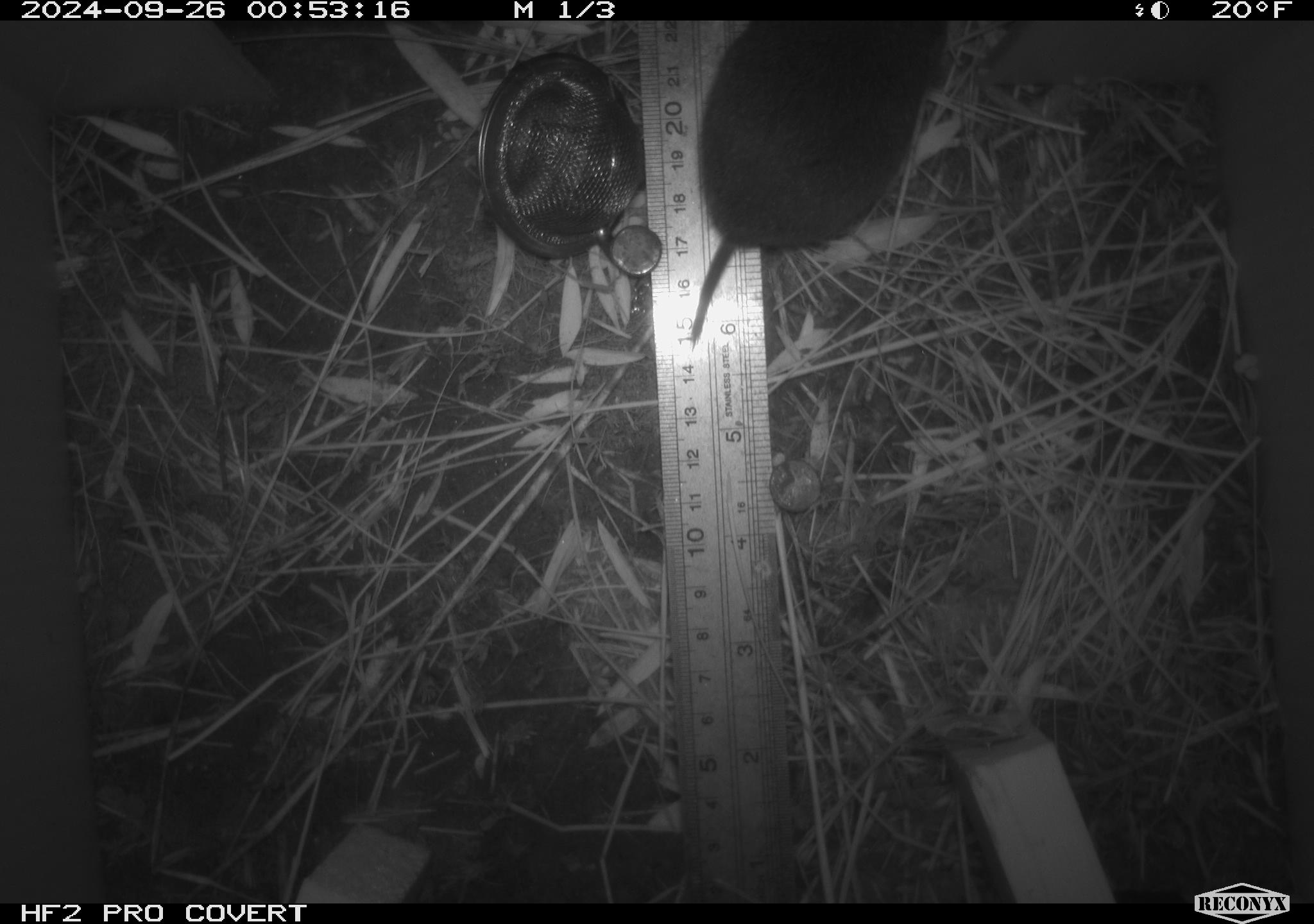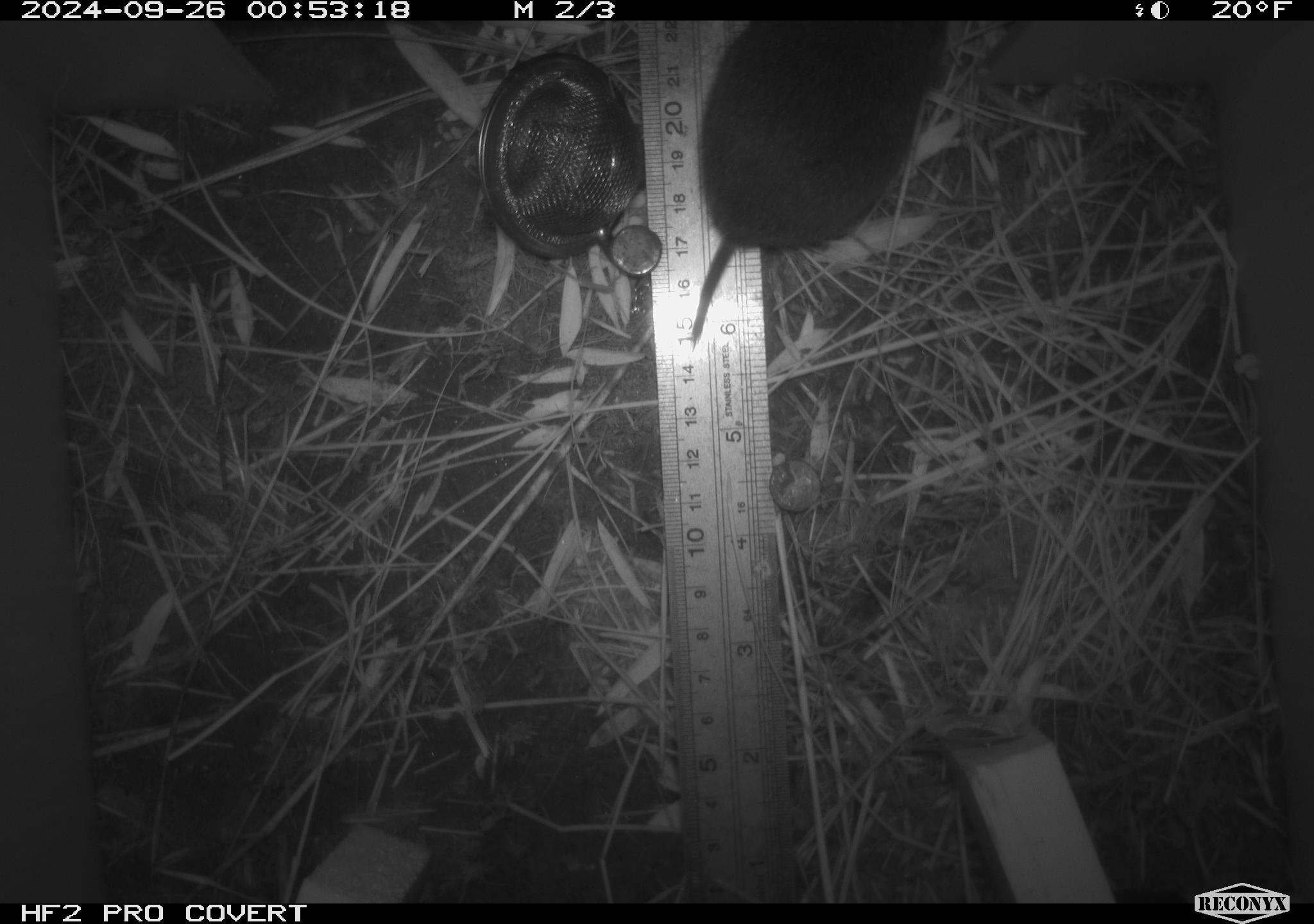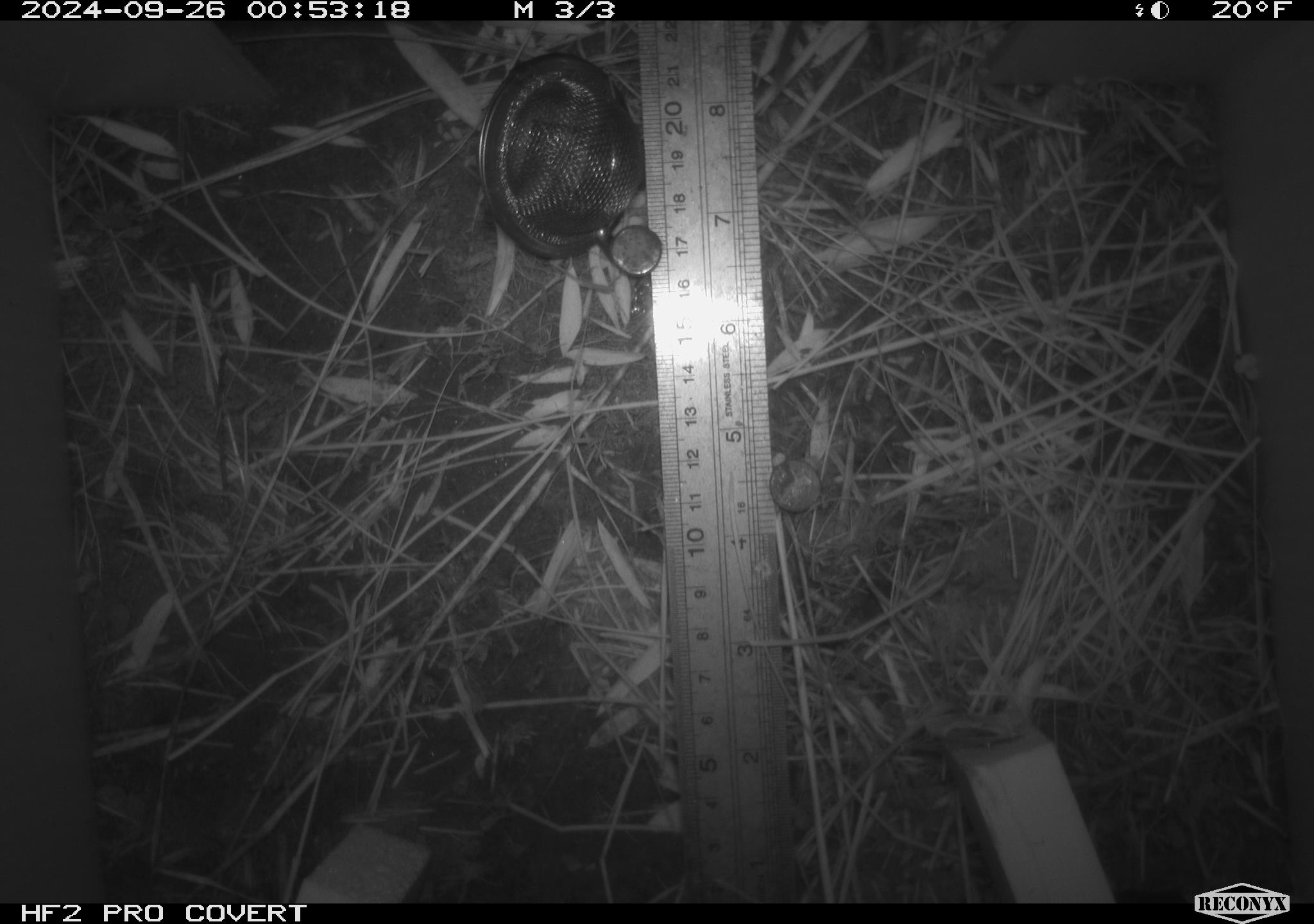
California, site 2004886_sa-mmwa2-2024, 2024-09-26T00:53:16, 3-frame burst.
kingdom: Animalia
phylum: Chordata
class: Mammalia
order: Rodentia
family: Cricetidae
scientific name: Arvicolinae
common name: voles, lemmings, and muskrats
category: arvicolinae subfamily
Arvicolinae subfamily (voles, lemmings, and muskrats) (Arvicolinae).